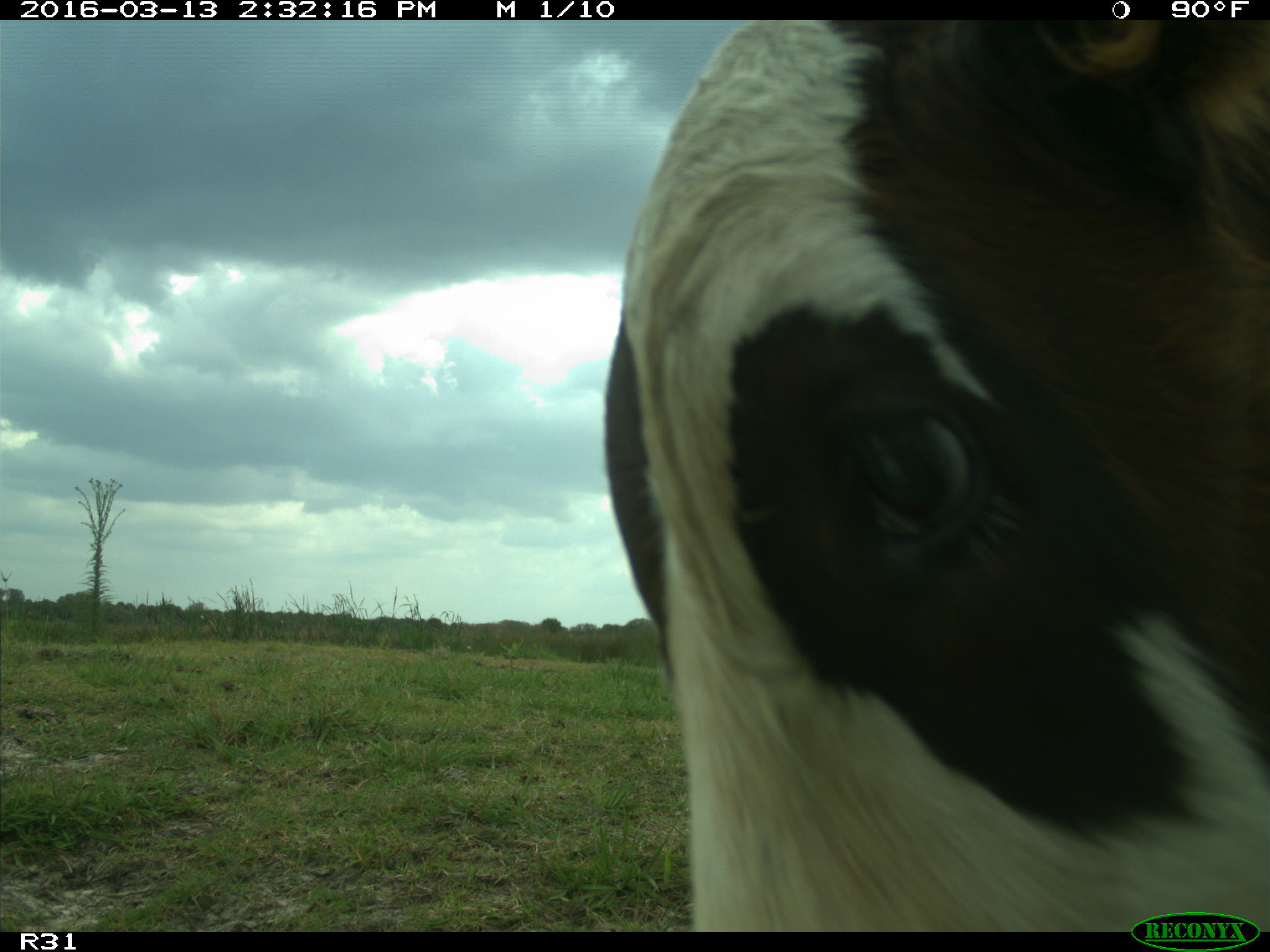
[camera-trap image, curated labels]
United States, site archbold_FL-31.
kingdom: Animalia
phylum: Chordata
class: Mammalia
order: Artiodactyla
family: Bovidae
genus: Bos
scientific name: Bos taurus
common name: domestic cow